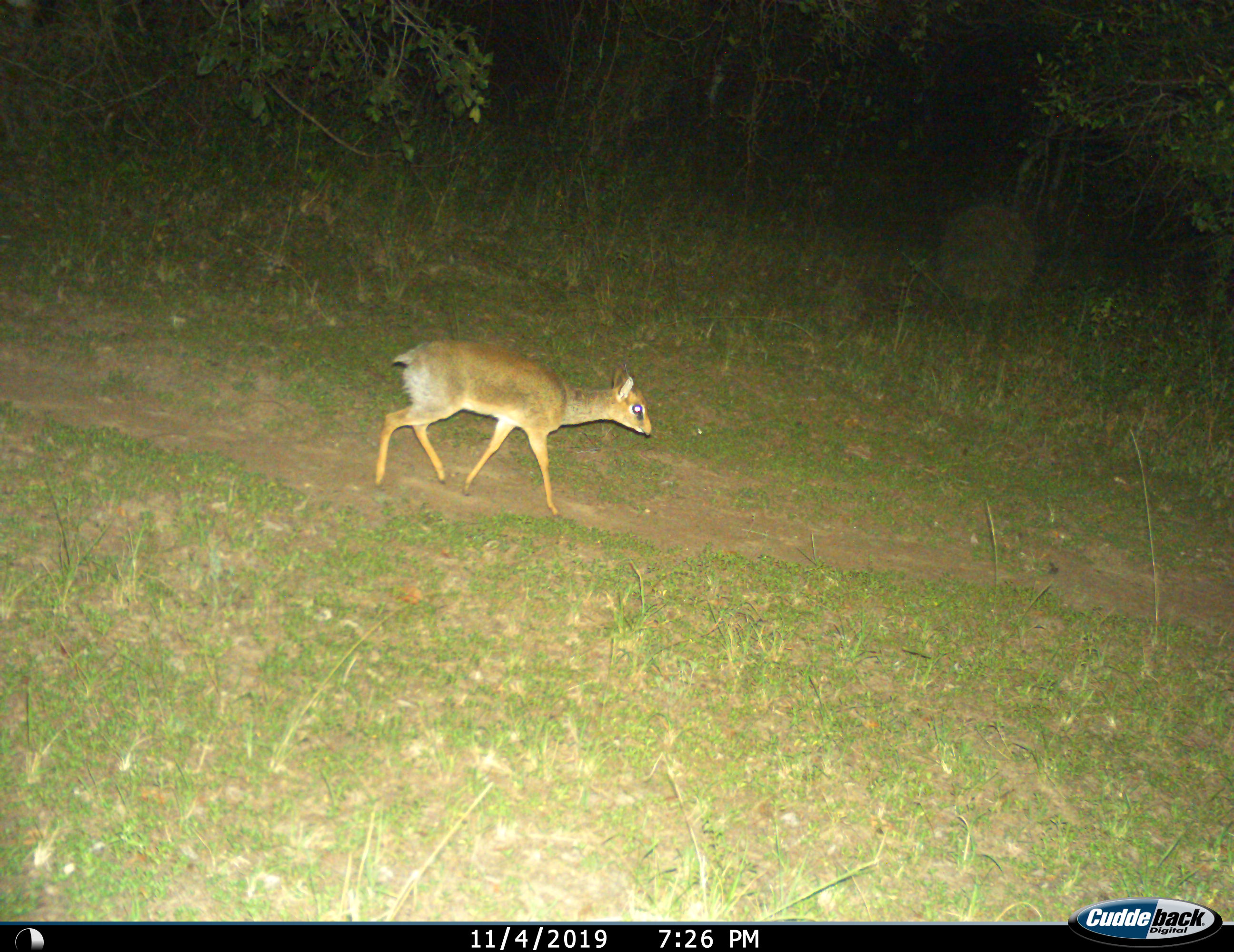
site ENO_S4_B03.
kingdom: Animalia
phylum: Chordata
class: Mammalia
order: Artiodactyla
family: Bovidae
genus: Madoqua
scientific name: Madoqua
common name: dik-dik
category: dikdik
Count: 1.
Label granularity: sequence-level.